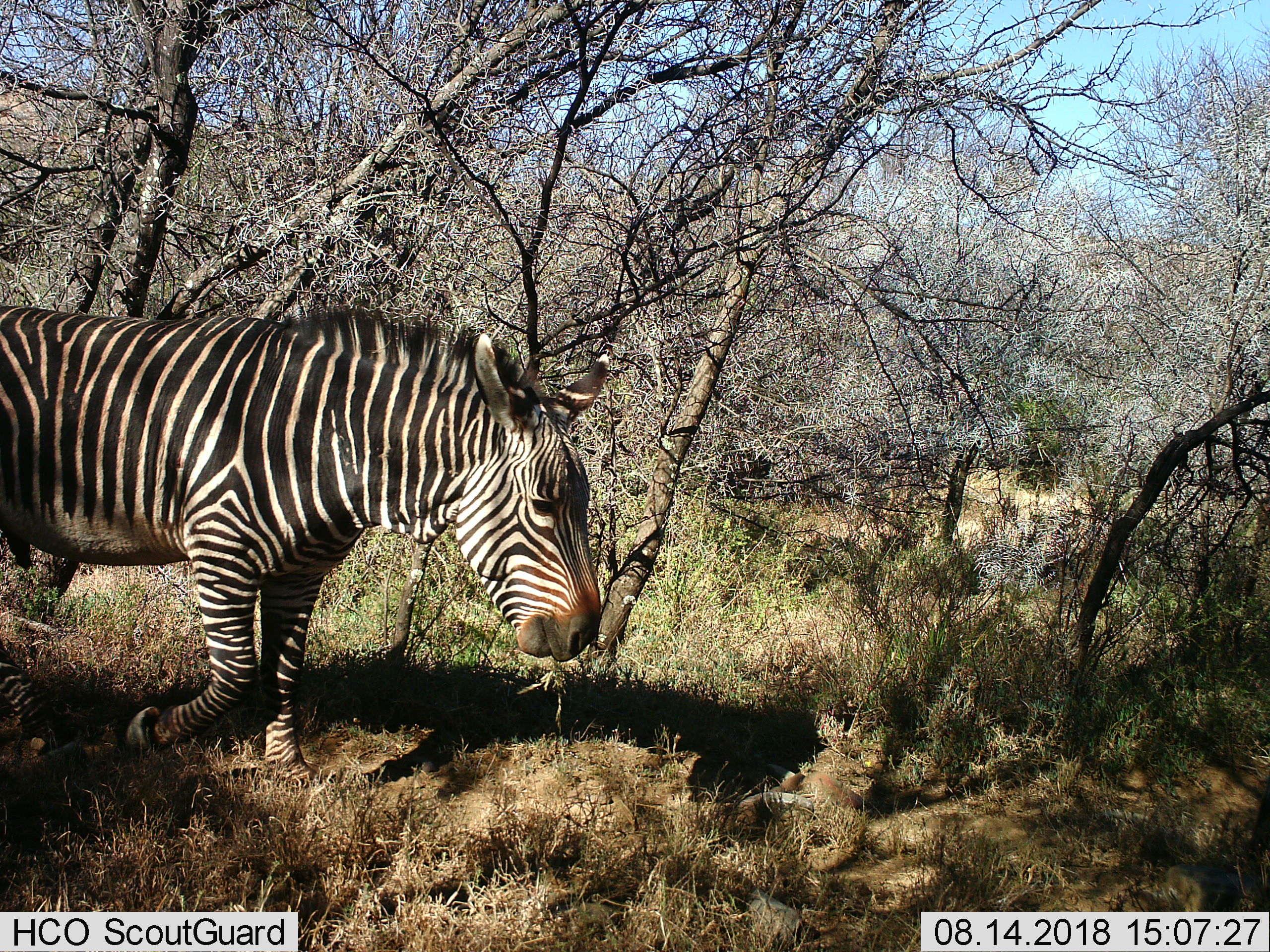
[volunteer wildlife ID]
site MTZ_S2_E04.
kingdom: Animalia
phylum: Chordata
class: Mammalia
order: Perissodactyla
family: Equidae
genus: Equus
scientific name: Equus zebra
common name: mountain zebra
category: zebramountain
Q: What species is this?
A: Zebramountain (mountain zebra) (Equus zebra).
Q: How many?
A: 1.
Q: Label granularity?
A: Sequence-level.